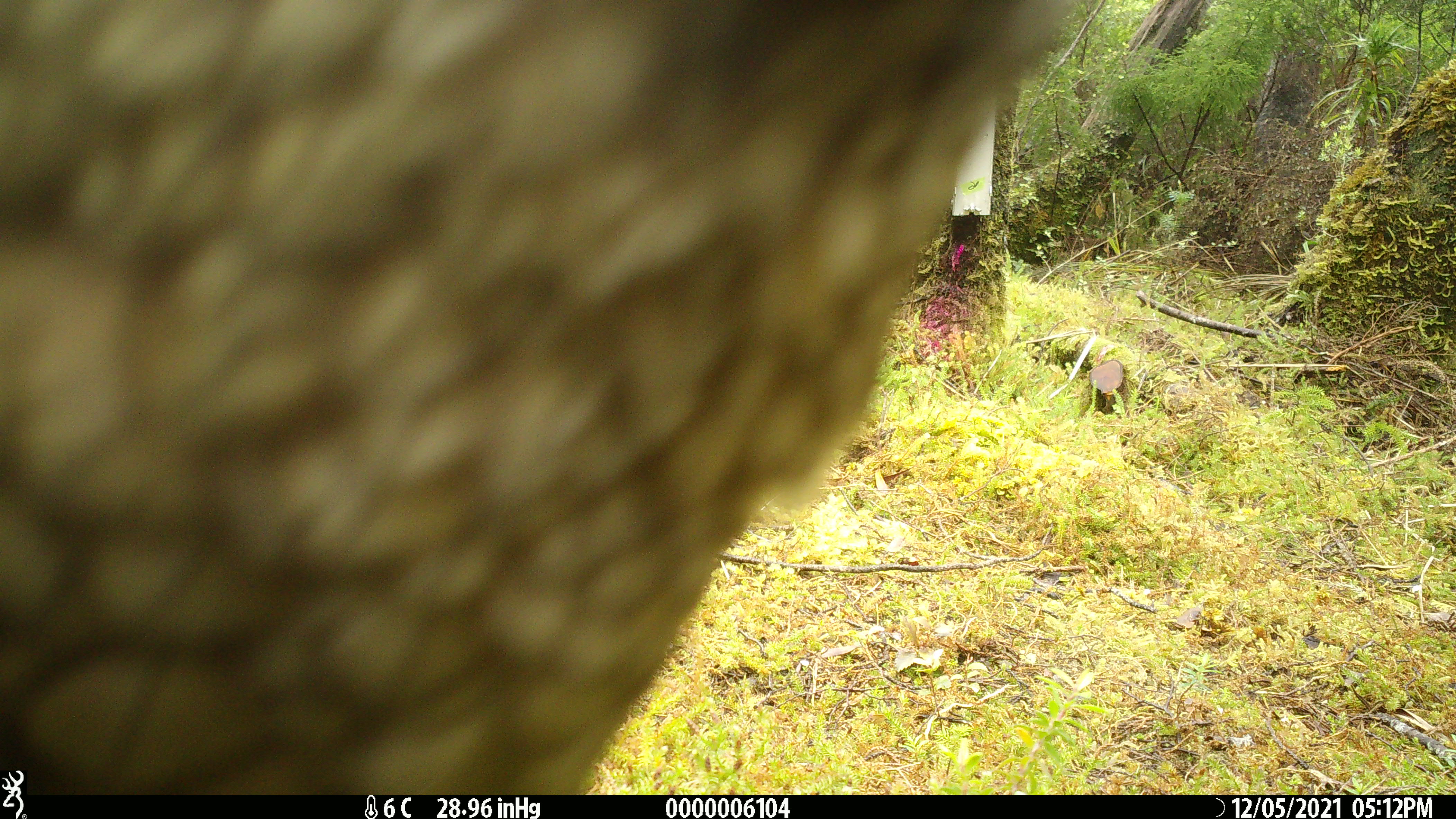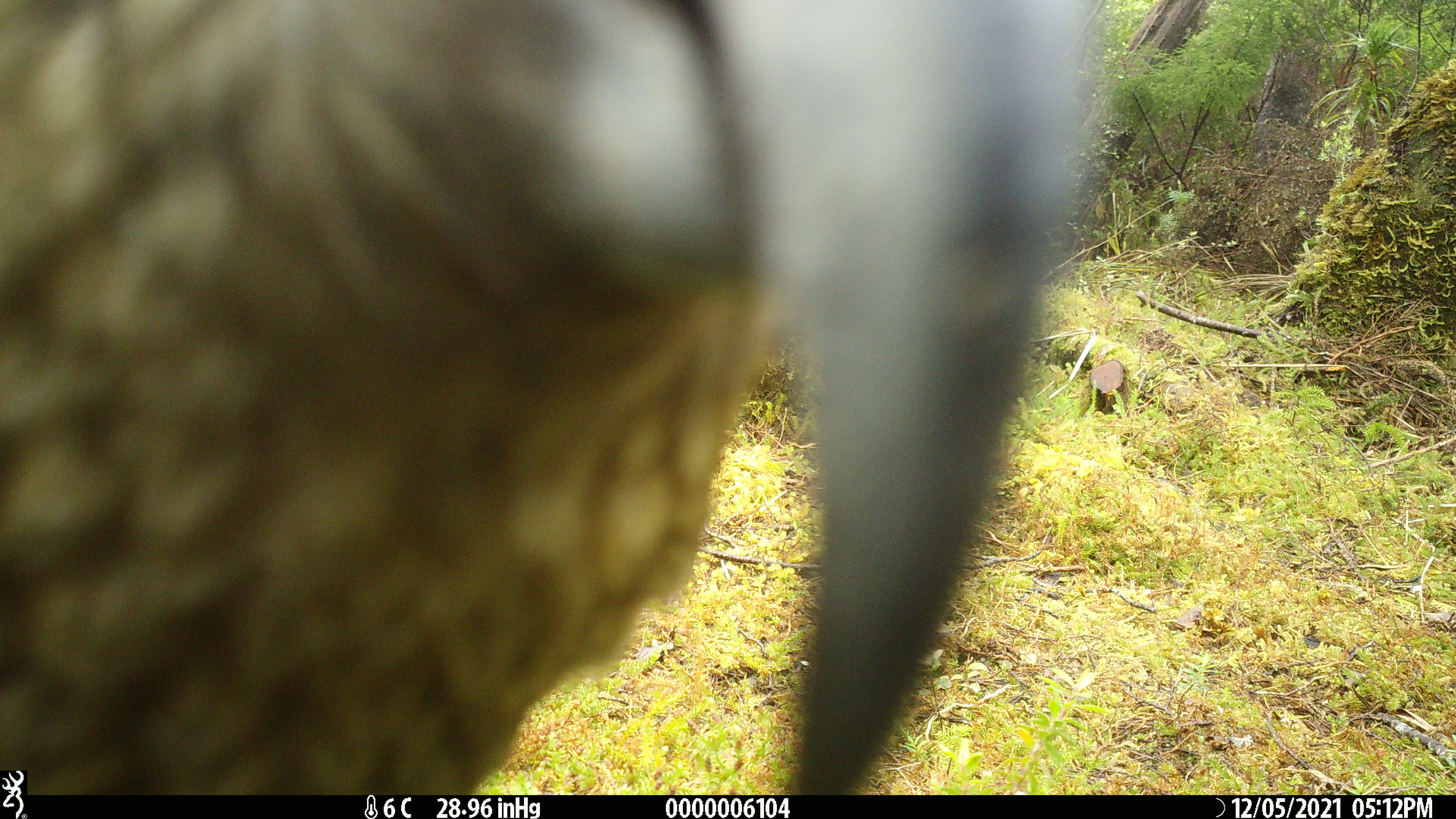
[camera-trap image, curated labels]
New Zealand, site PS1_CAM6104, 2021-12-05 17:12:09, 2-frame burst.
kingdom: Animalia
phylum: Chordata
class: Aves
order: Psittaciformes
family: Strigopidae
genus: Nestor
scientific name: Nestor notabilis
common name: kea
Kea (Nestor notabilis).